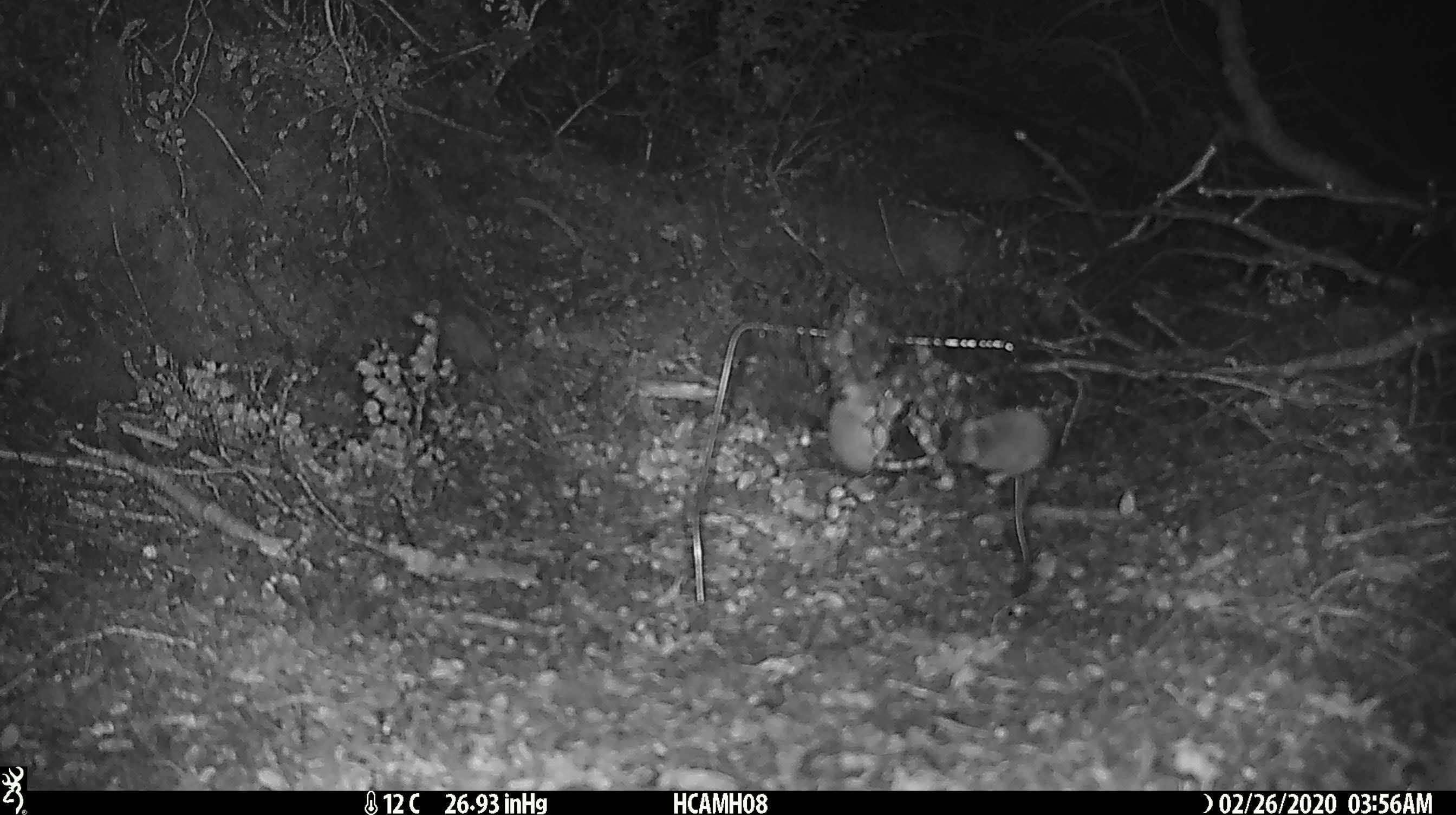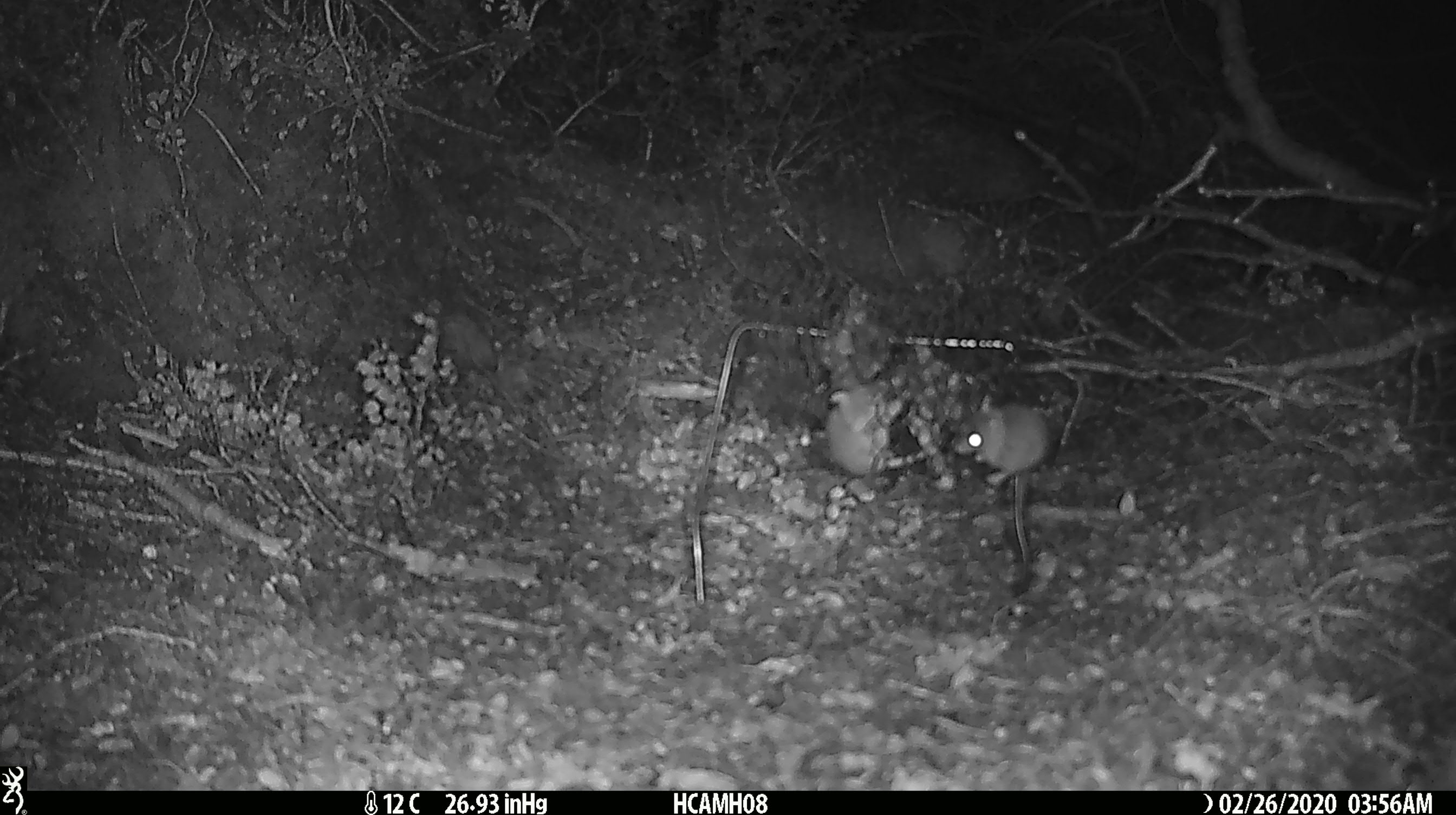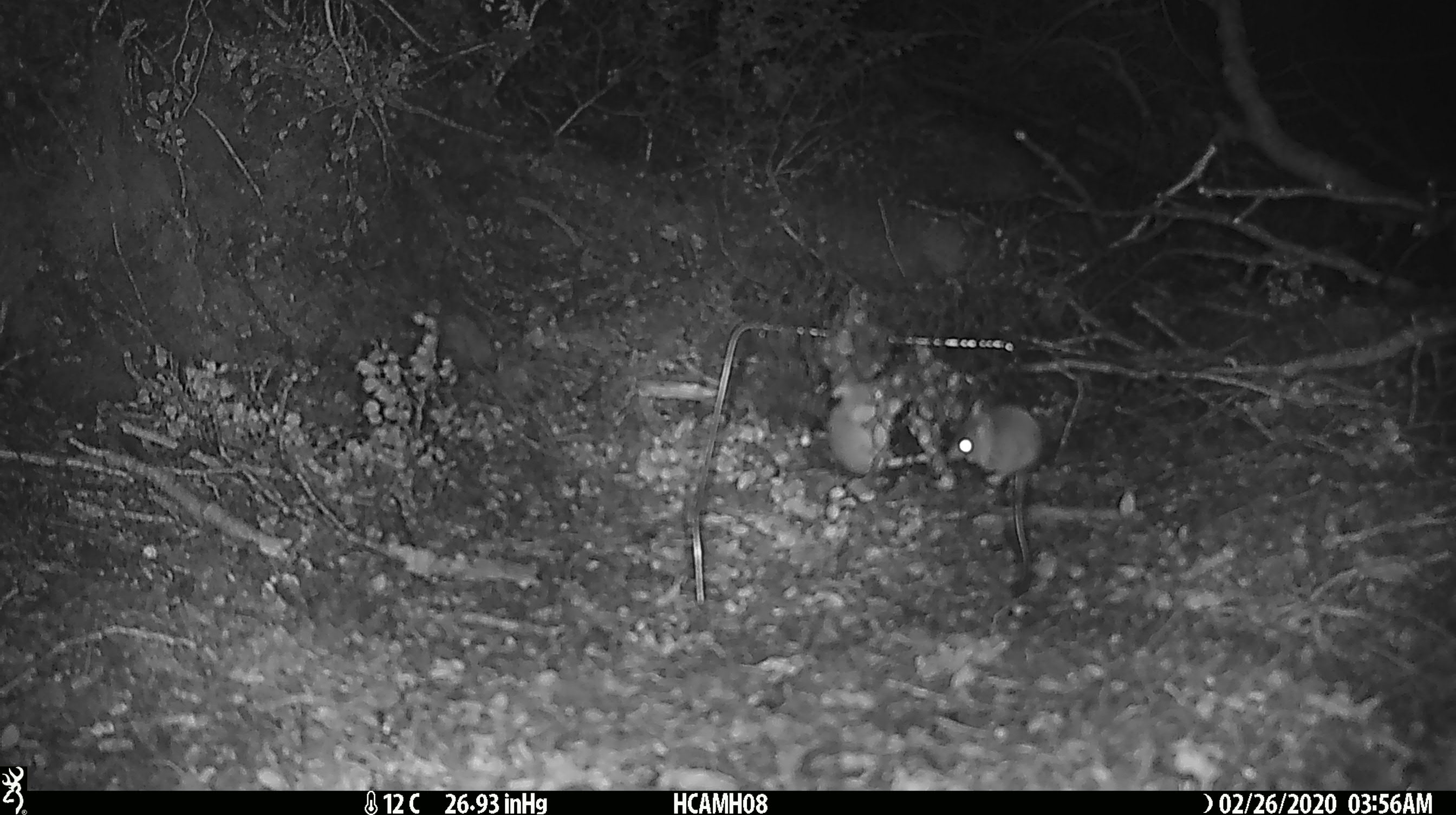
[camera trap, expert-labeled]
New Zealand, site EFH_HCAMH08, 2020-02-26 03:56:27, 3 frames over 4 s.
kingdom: Animalia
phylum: Chordata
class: Mammalia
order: Rodentia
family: Muridae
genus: Mus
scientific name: Mus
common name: mouse